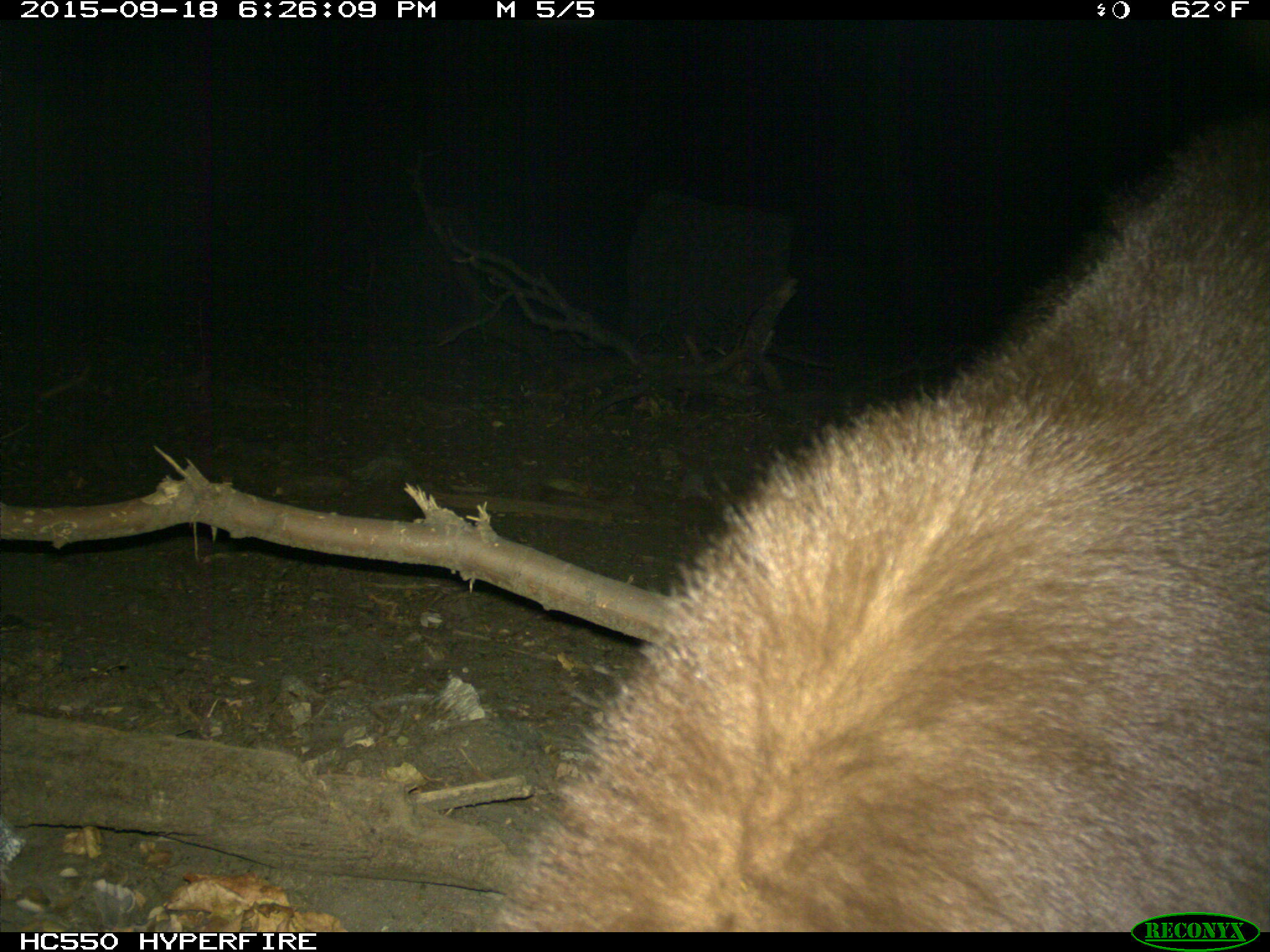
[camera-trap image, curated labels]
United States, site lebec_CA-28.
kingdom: Animalia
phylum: Chordata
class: Mammalia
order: Carnivora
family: Ursidae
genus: Ursus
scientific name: Ursus americanus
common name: american black bear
Ursus americanus (american black bear).